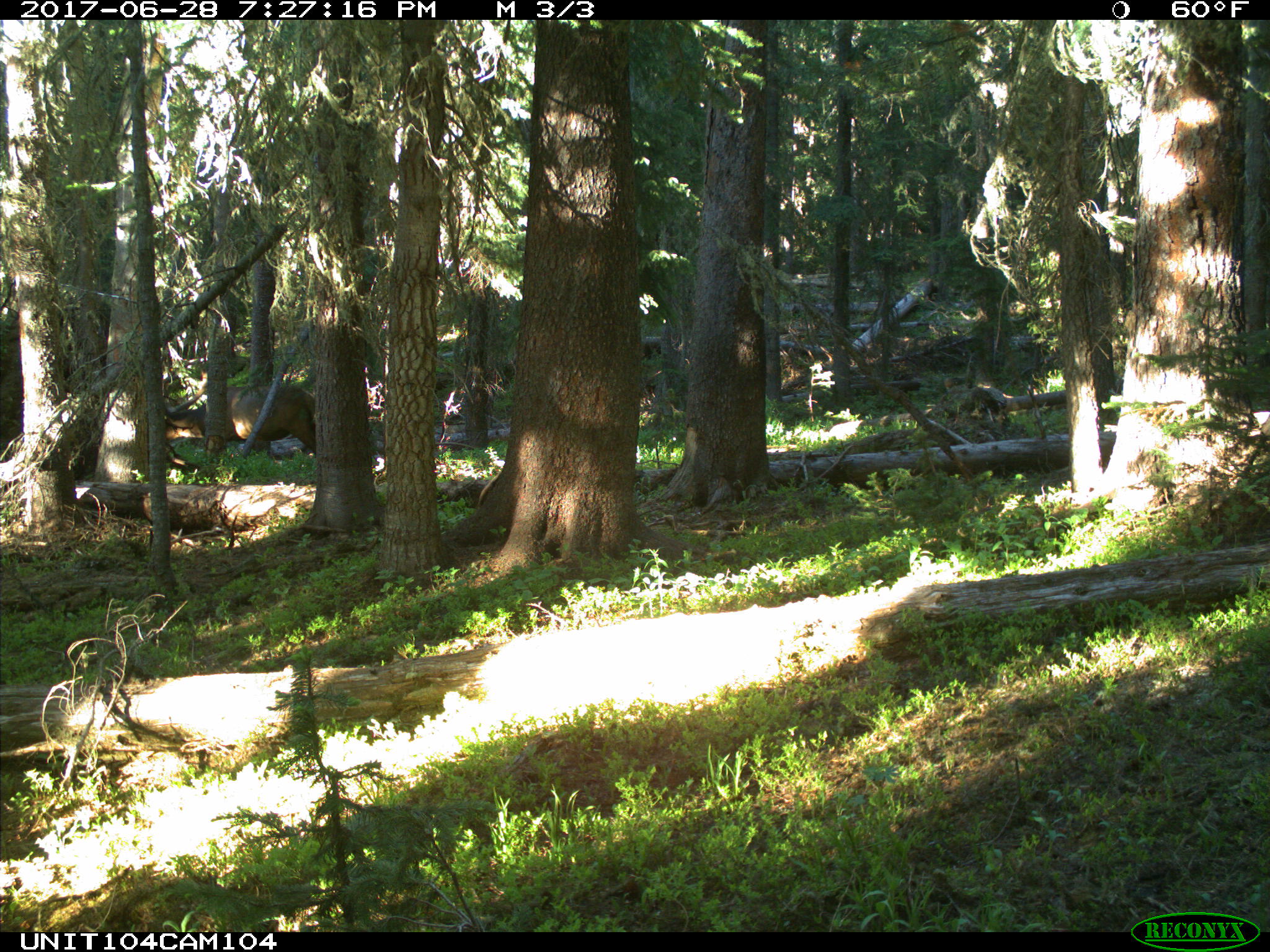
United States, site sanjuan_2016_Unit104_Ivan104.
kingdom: Animalia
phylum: Chordata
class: Mammalia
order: Artiodactyla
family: Cervidae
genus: Cervus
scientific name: Cervus elaphus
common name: red deer